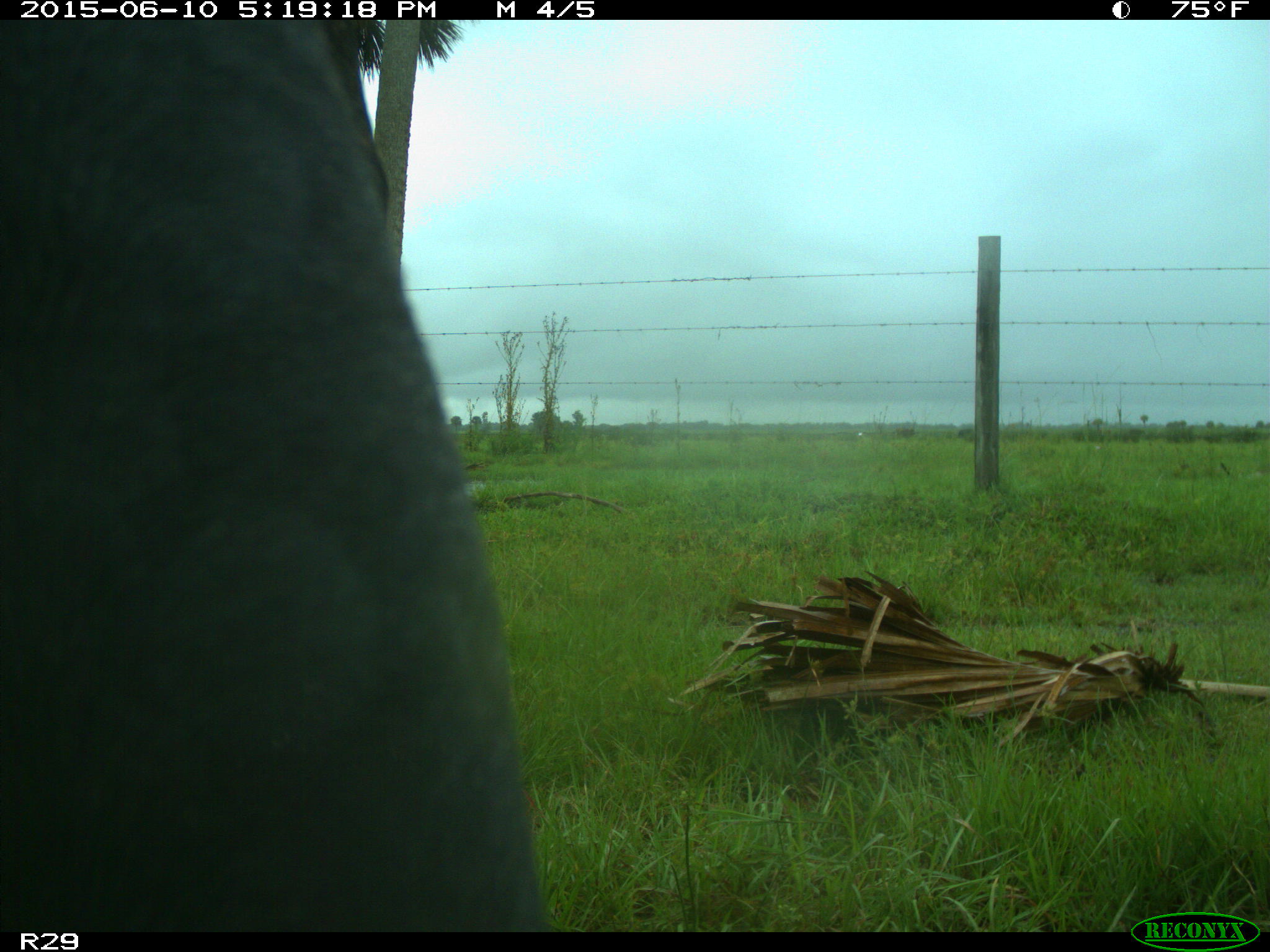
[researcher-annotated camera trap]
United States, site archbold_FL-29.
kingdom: Animalia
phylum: Chordata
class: Mammalia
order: Artiodactyla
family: Bovidae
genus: Bos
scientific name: Bos taurus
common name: domestic cow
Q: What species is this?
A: Bos taurus (domestic cow).